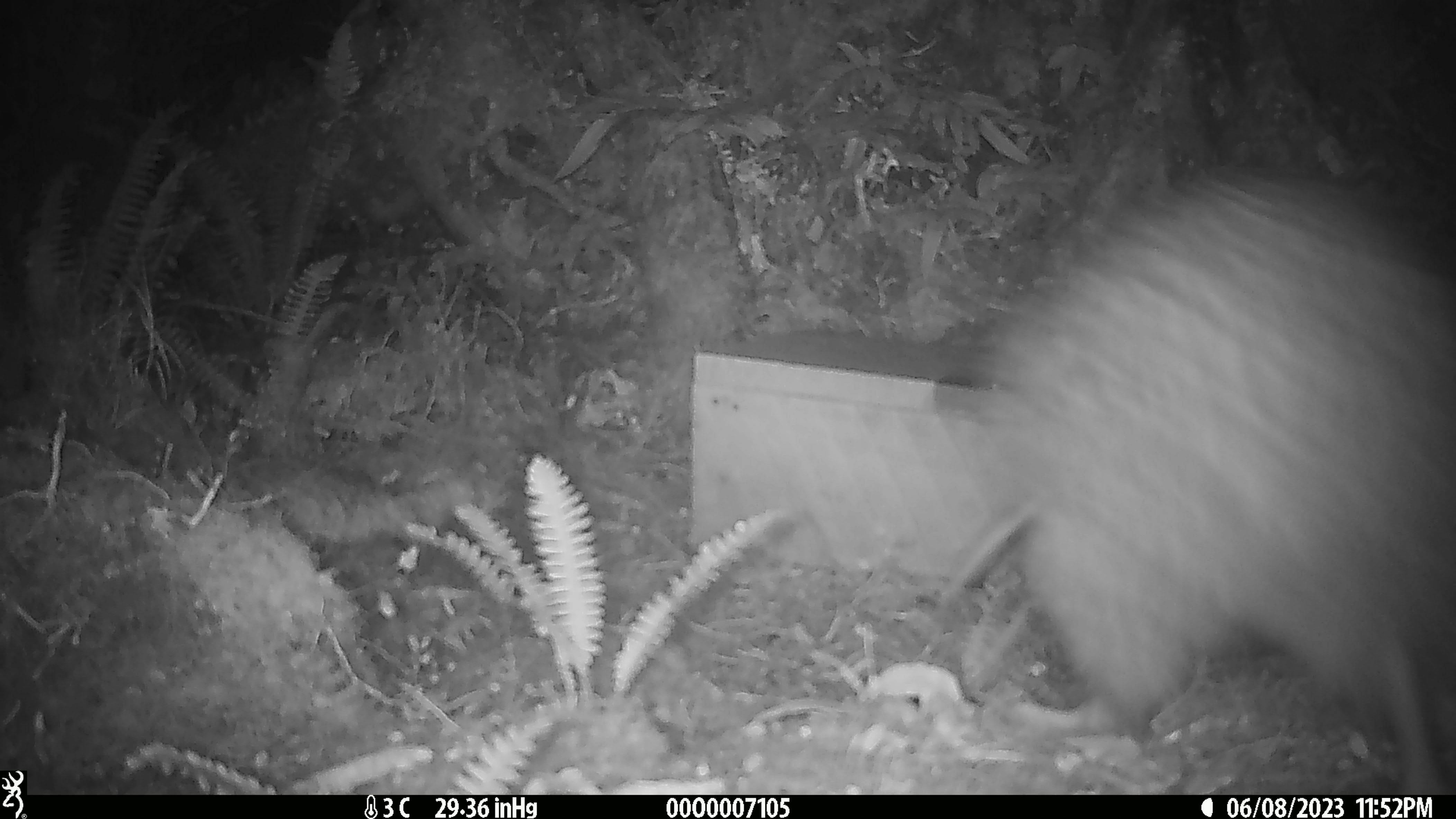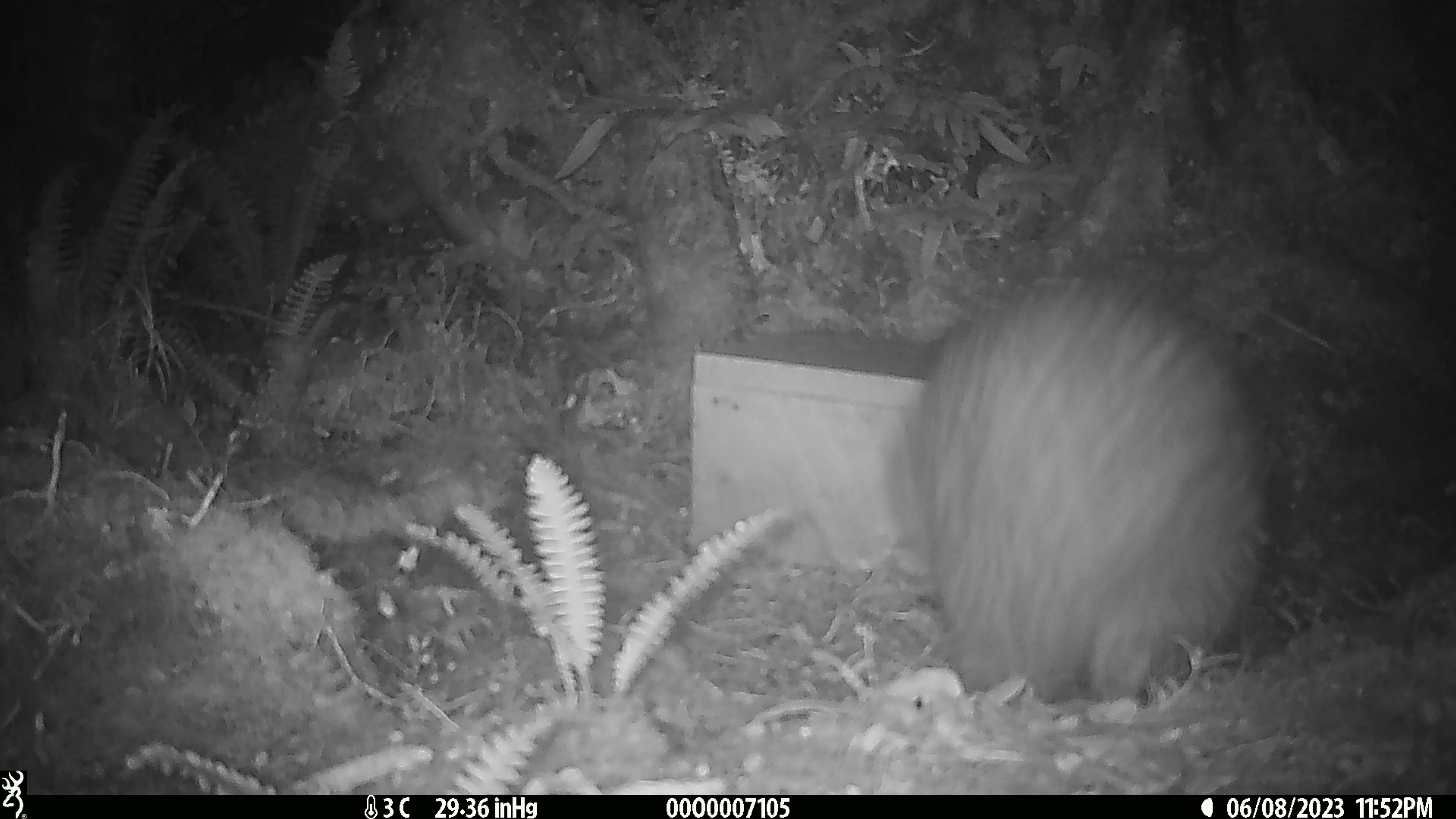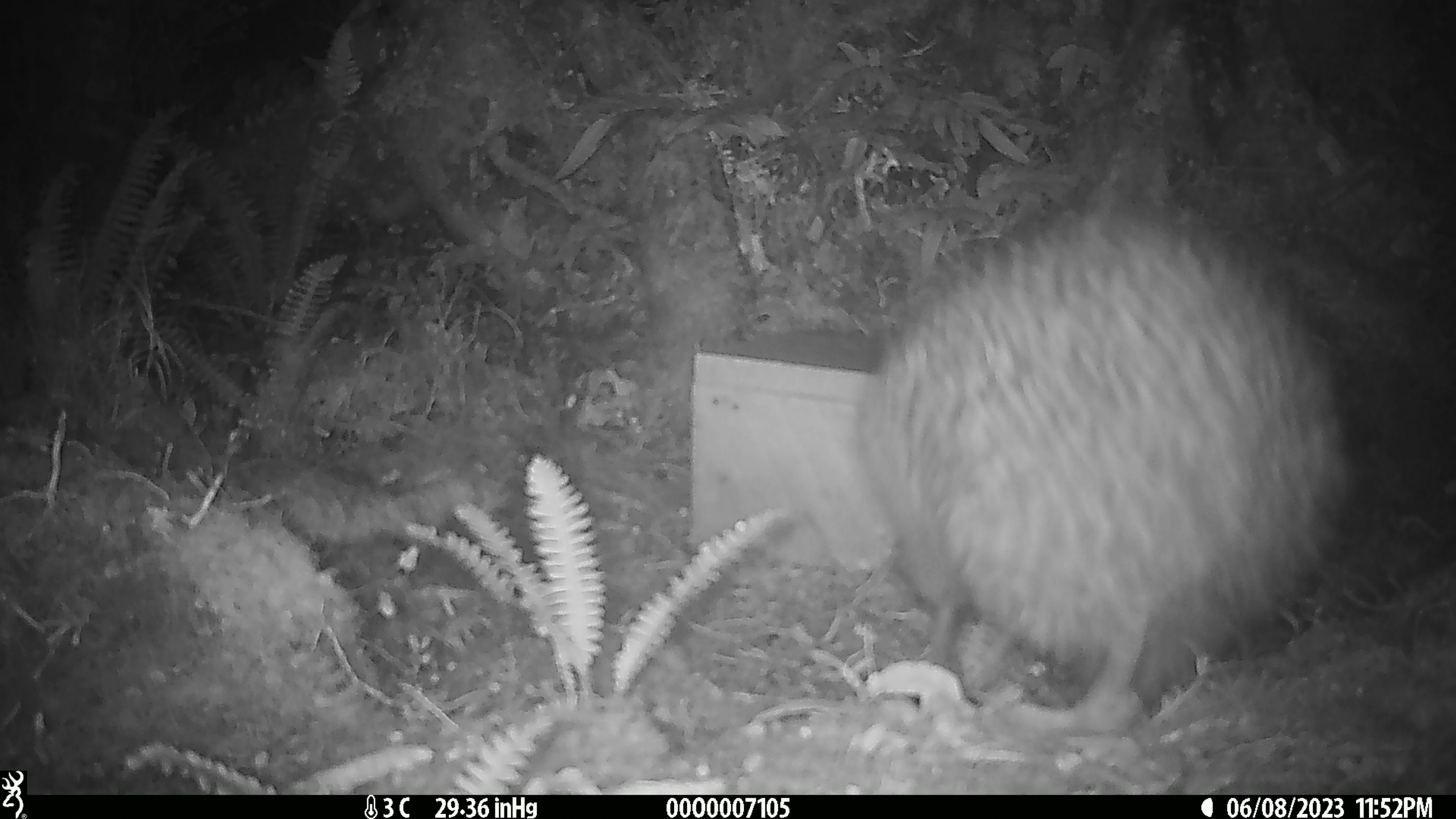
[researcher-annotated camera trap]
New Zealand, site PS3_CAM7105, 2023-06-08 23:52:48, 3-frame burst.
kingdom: Animalia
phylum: Chordata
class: Aves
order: Apterygiformes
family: Apterygidae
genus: Apteryx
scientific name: Apteryx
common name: kiwi